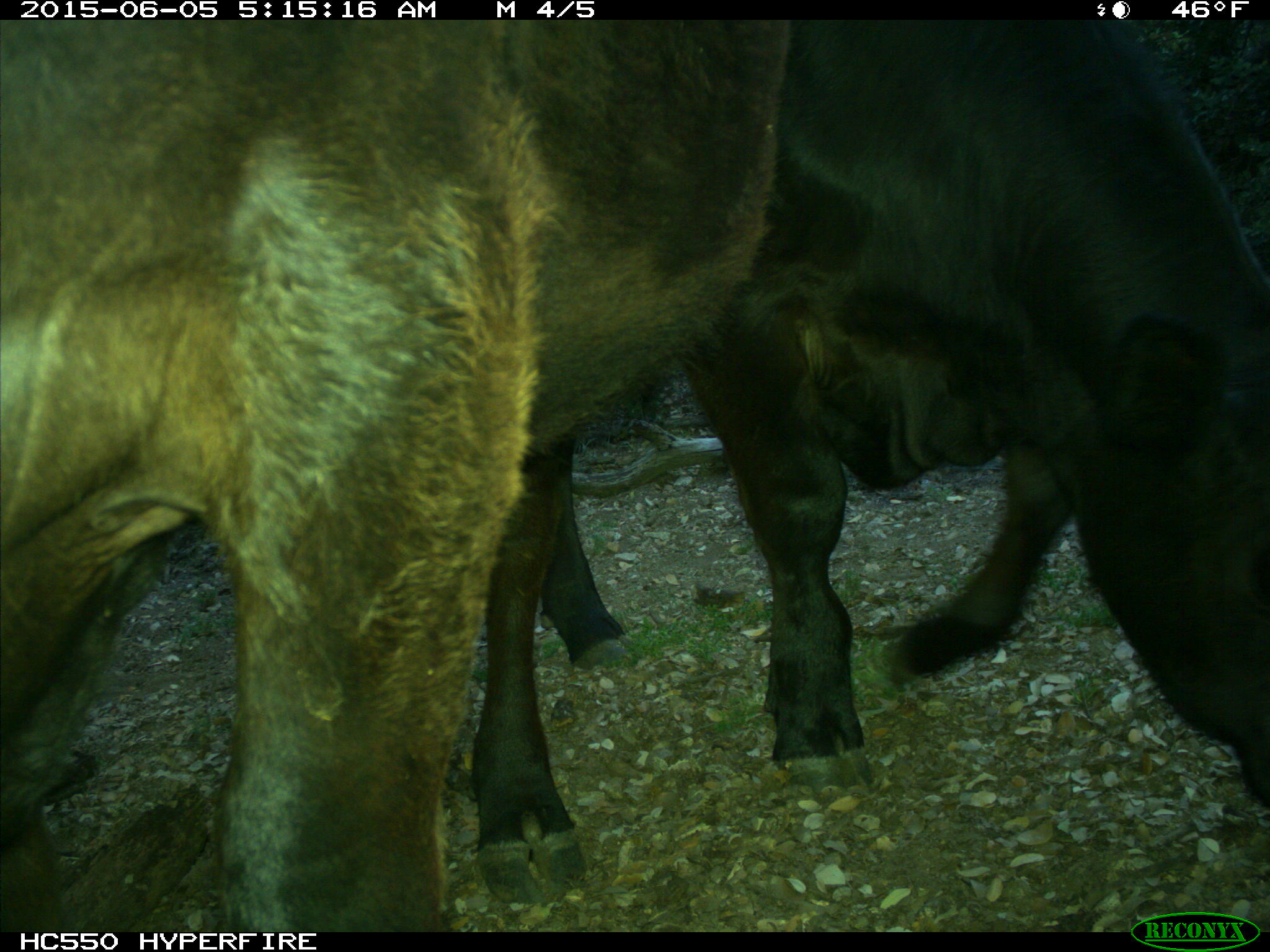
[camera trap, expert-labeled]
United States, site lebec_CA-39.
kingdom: Animalia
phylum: Chordata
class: Mammalia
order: Artiodactyla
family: Bovidae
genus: Bos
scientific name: Bos taurus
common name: domestic cow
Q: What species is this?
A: Bos taurus (domestic cow).